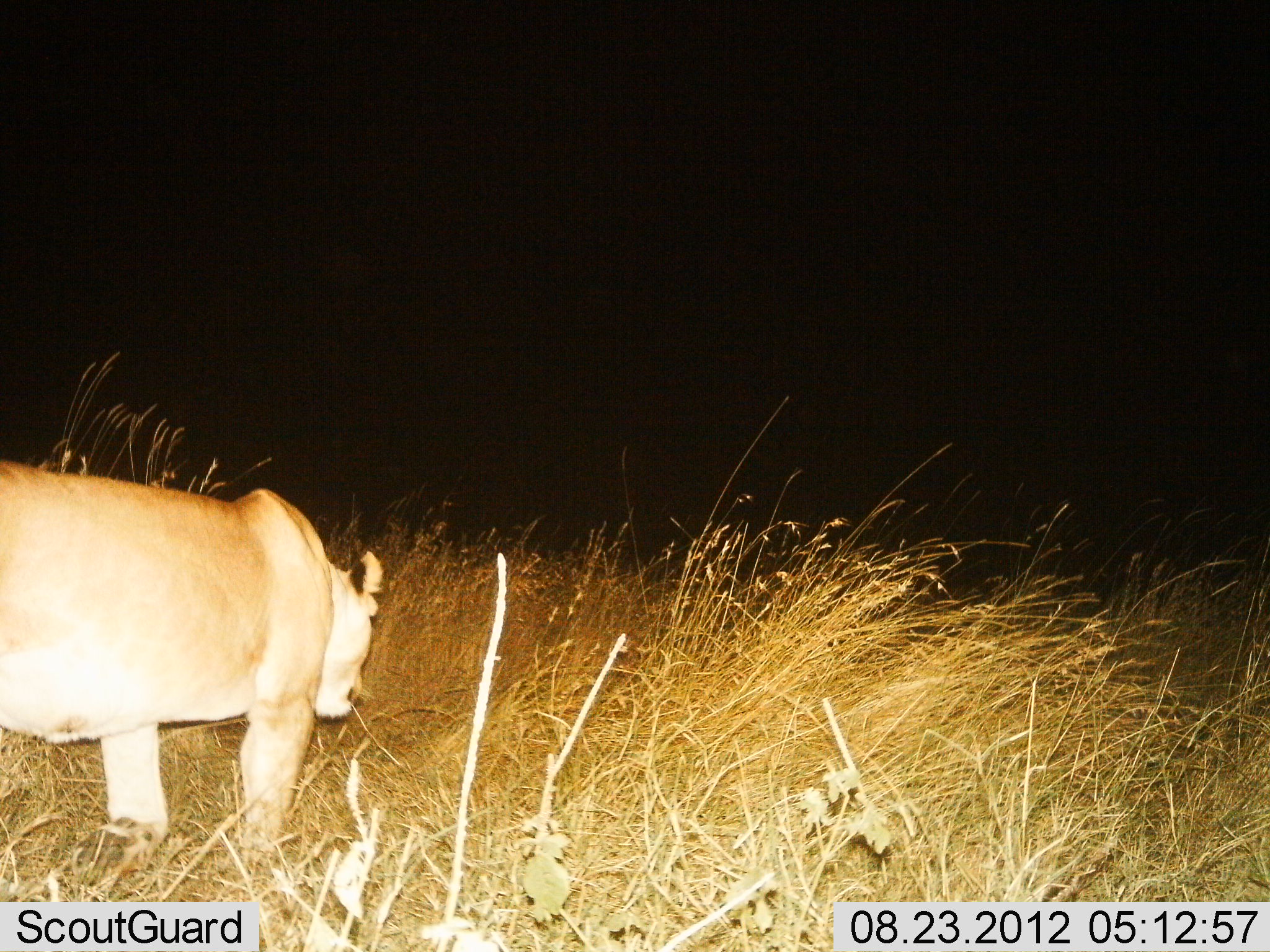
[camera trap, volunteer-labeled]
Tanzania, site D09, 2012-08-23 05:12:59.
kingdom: Animalia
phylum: Chordata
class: Mammalia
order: Carnivora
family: Felidae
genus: Panthera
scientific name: Panthera leo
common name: lion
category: lionfemale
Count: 1.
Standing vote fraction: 80%.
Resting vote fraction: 0%.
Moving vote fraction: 20%.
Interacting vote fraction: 0%.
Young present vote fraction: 0%.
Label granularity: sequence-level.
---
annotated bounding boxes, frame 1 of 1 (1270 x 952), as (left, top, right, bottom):
animal: (0, 461, 381, 868)